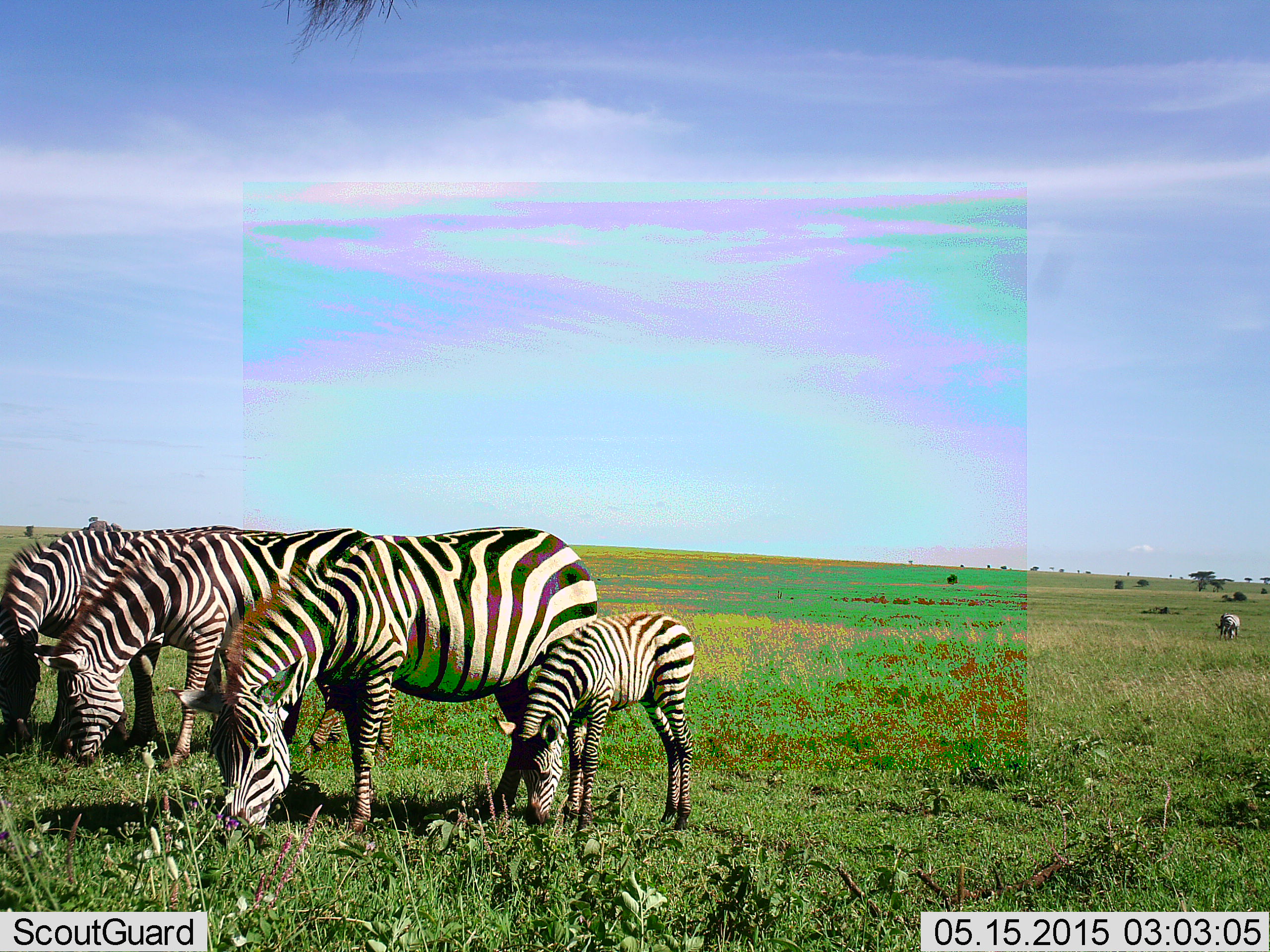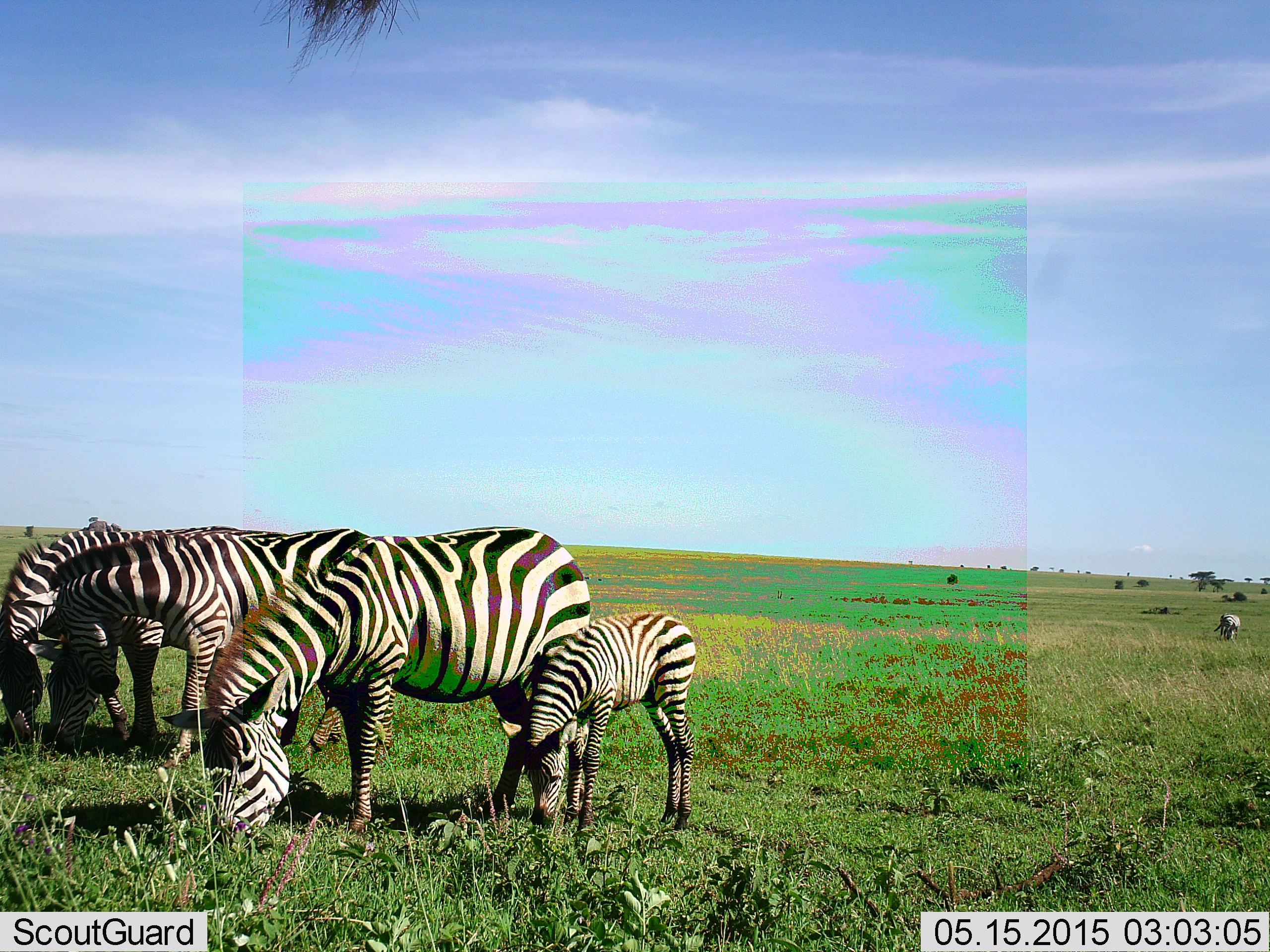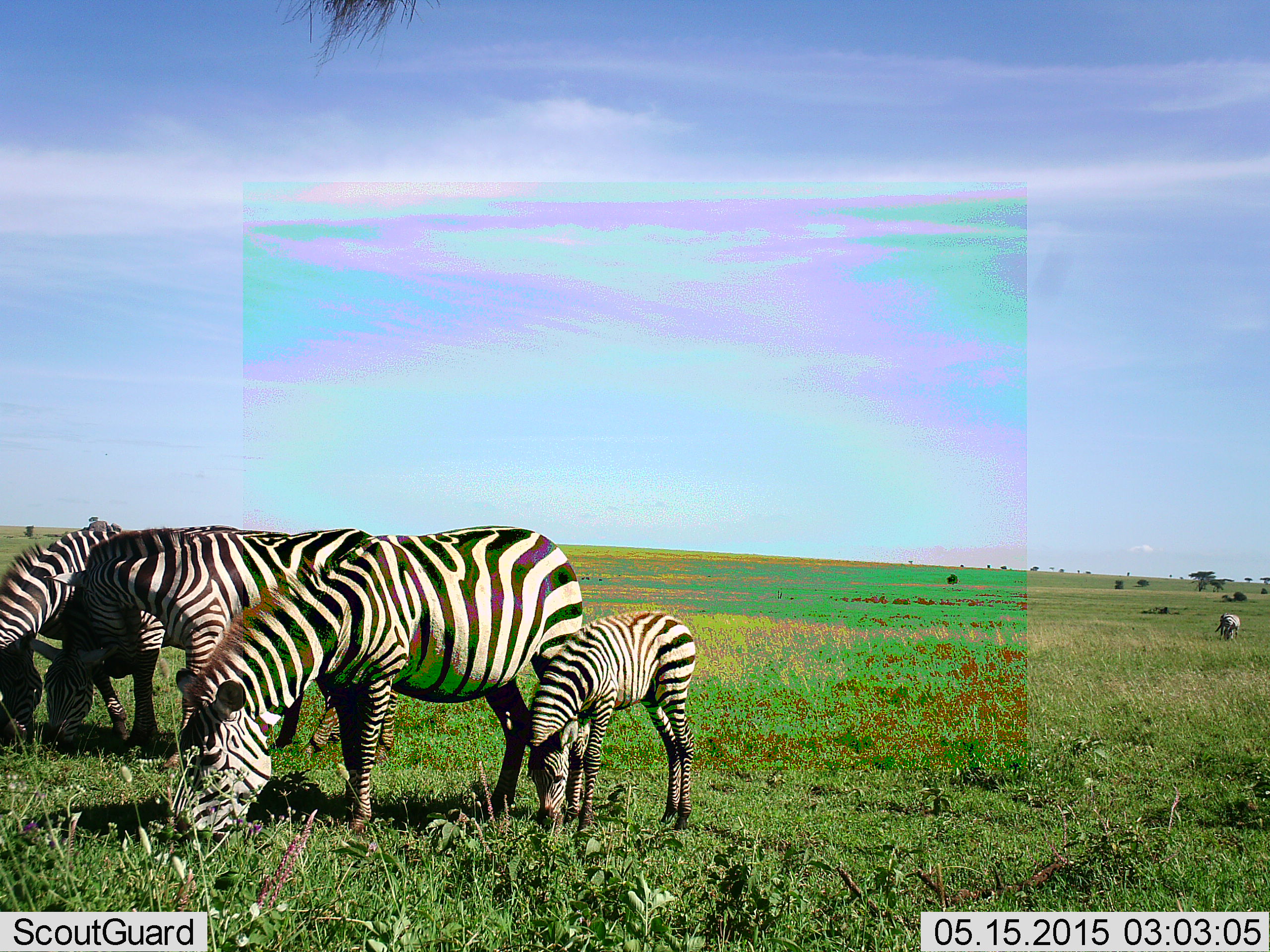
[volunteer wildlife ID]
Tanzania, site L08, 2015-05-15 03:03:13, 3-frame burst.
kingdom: Animalia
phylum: Chordata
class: Mammalia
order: Perissodactyla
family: Equidae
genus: Equus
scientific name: Equus quagga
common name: plains zebra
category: zebra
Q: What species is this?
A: Zebra (plains zebra) (Equus quagga).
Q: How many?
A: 5.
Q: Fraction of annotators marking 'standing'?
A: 40%.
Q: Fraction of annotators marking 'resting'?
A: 0%.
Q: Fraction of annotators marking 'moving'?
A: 0%.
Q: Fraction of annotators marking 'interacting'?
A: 0%.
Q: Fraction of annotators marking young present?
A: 100%.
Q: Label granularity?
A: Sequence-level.